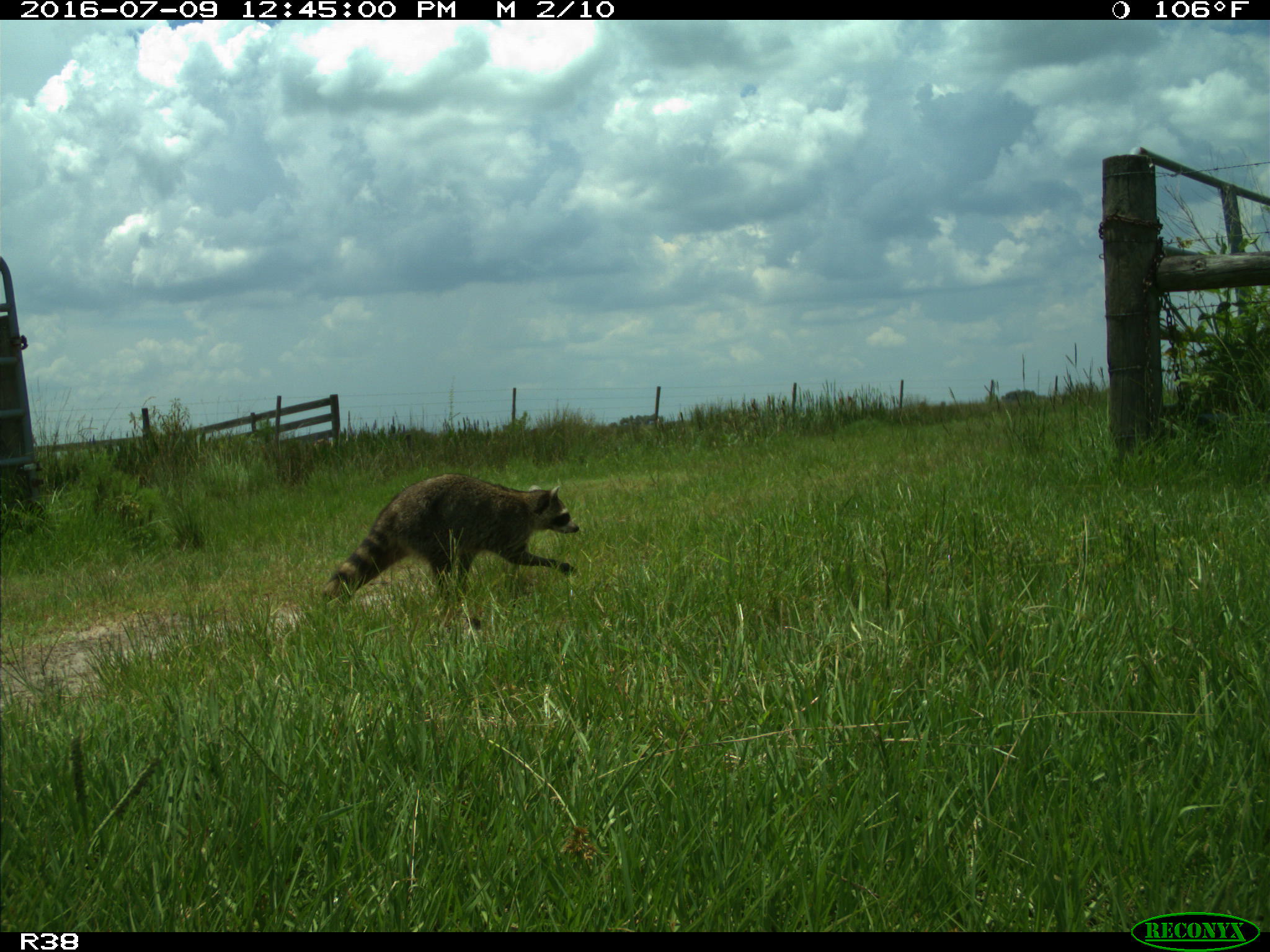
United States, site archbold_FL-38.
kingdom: Animalia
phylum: Chordata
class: Mammalia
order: Carnivora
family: Procyonidae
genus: Procyon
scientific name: Procyon lotor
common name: common raccoon